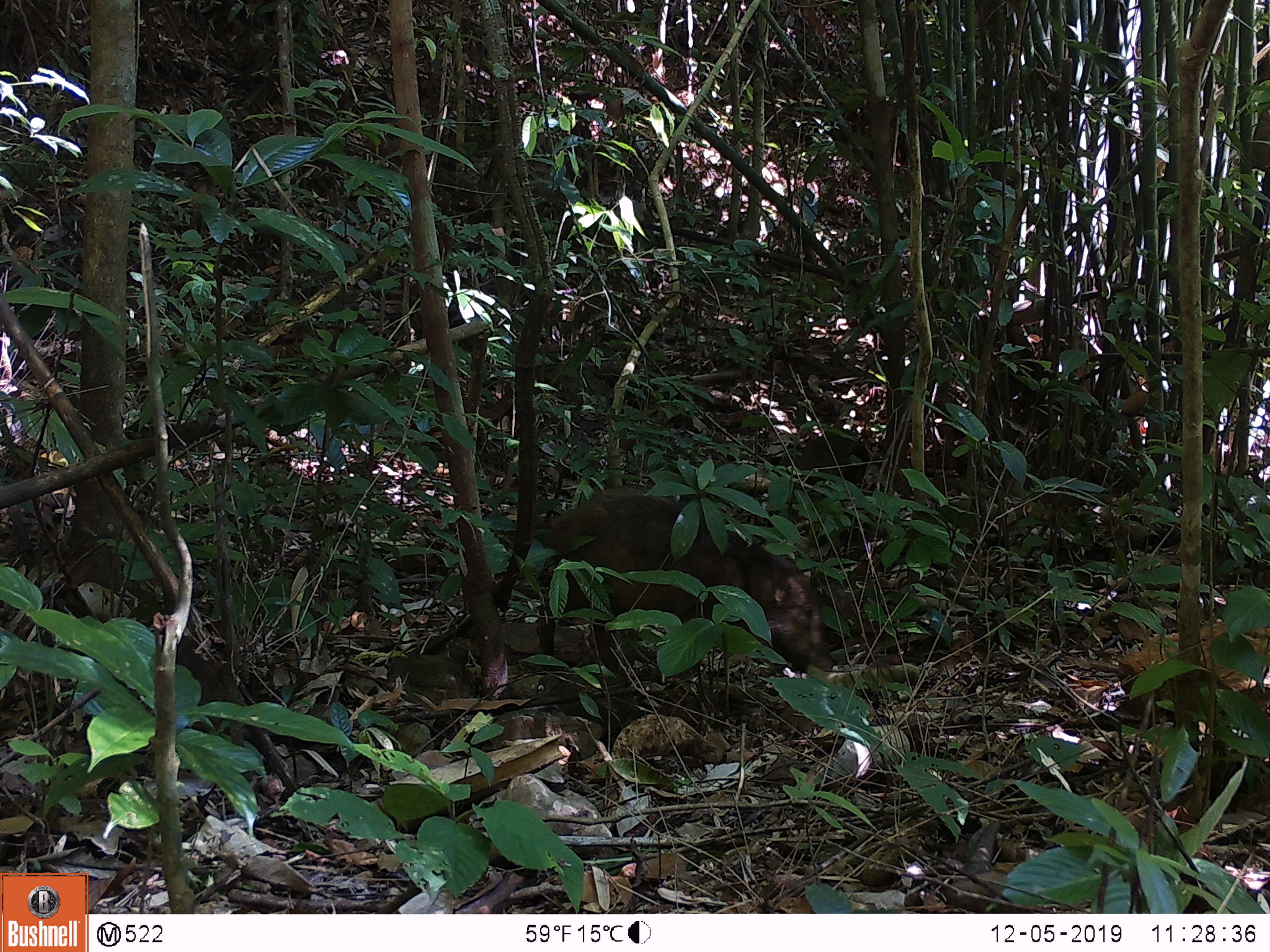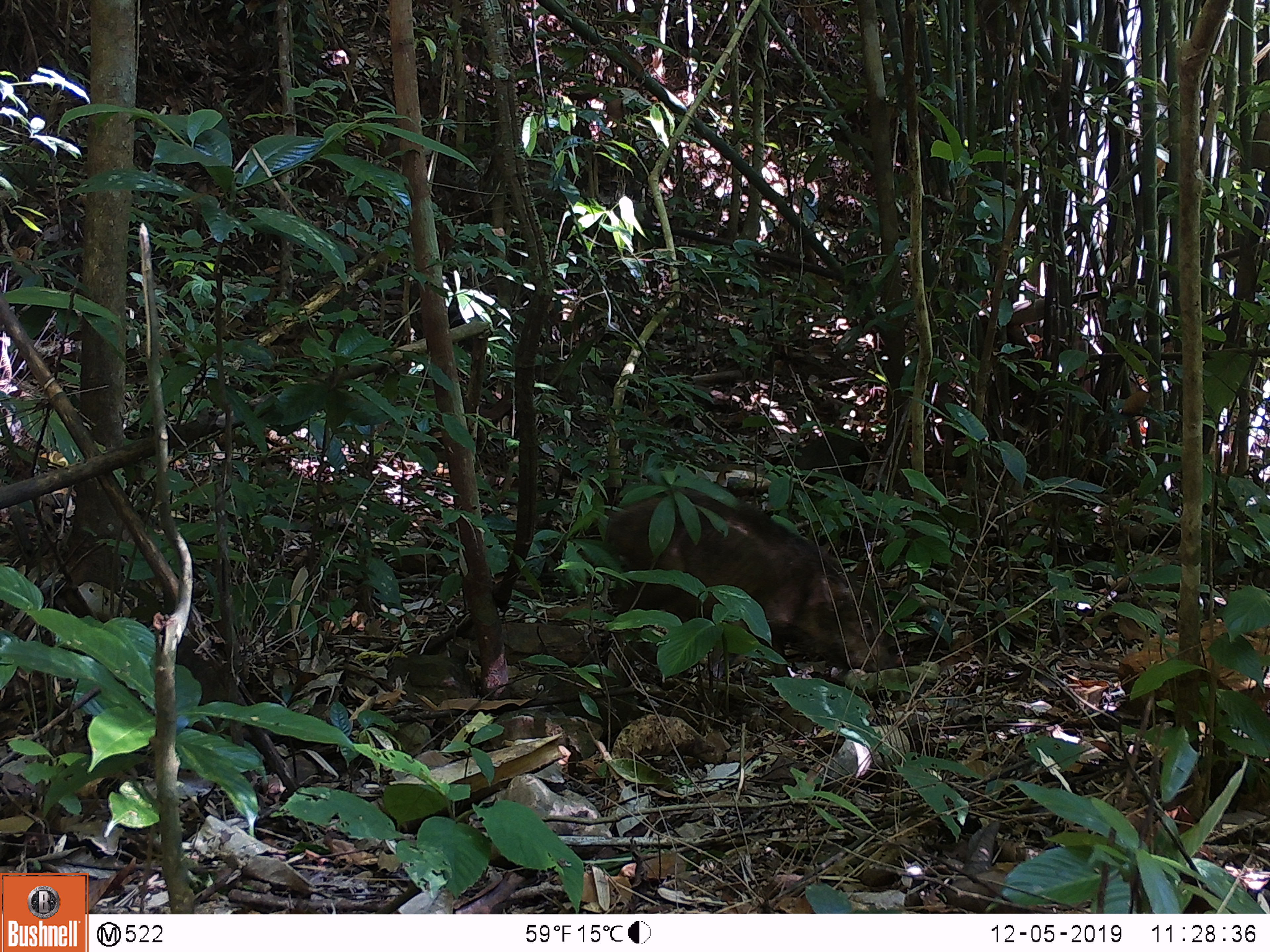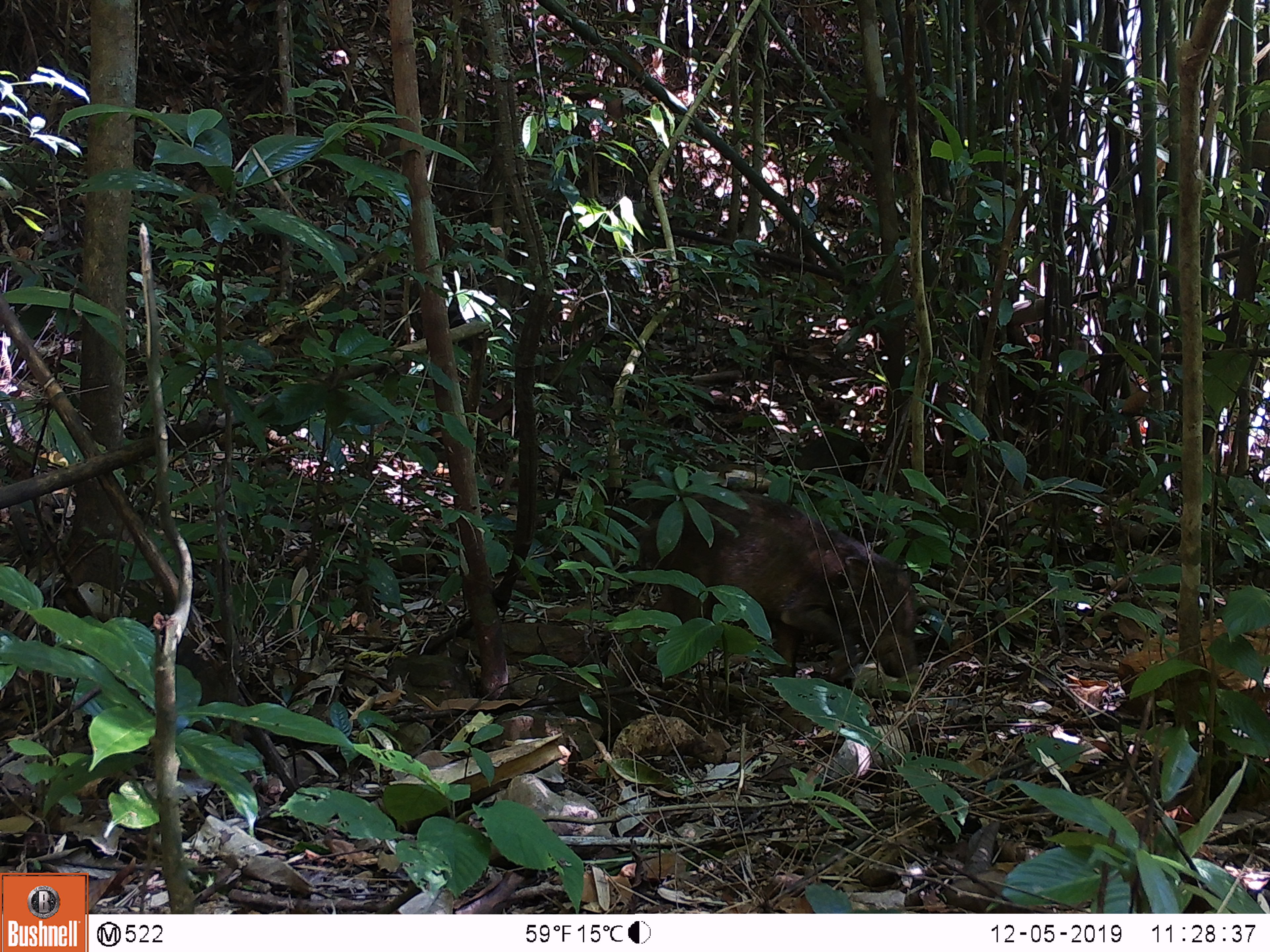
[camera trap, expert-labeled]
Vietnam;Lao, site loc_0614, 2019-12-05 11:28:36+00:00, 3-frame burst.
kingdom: Animalia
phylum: Chordata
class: Mammalia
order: Artiodactyla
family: Suidae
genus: Sus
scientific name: Sus scrofa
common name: eurasian wild pig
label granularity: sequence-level